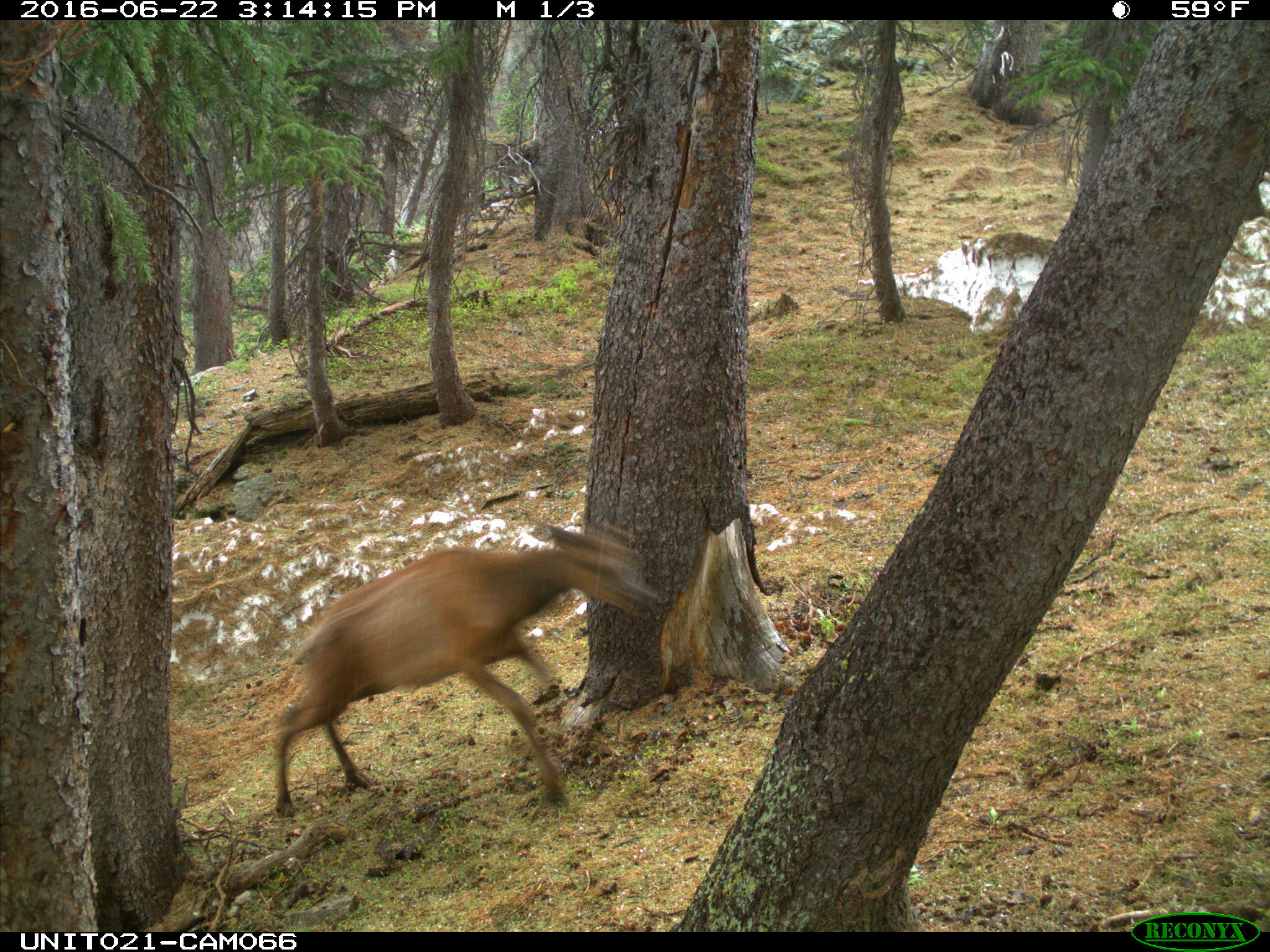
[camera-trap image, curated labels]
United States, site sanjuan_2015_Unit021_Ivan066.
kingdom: Animalia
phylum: Chordata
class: Mammalia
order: Artiodactyla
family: Cervidae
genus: Cervus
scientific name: Cervus elaphus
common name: red deer